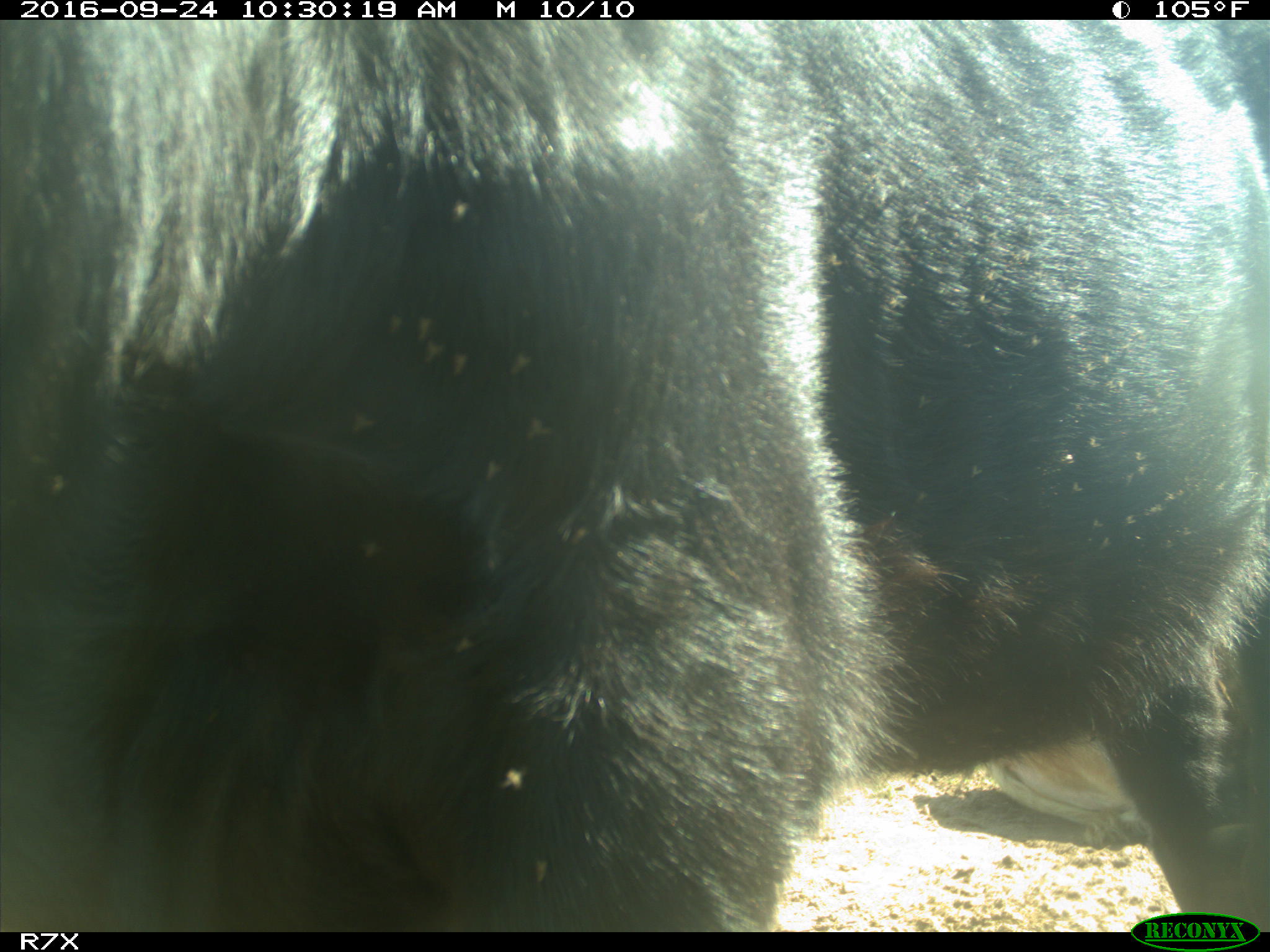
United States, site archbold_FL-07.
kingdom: Animalia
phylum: Chordata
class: Mammalia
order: Artiodactyla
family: Bovidae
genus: Bos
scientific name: Bos taurus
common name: domestic cow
Bos taurus (domestic cow).